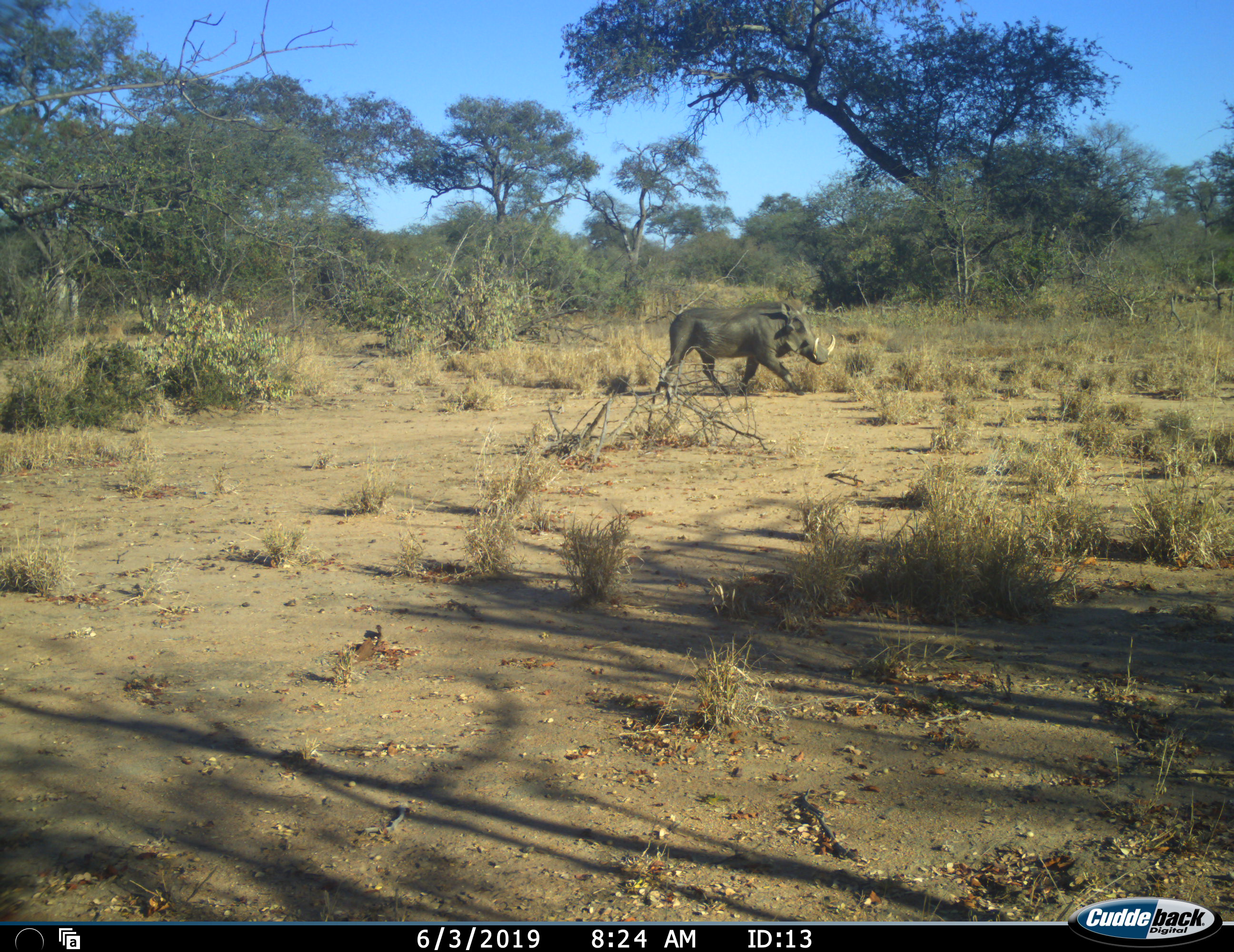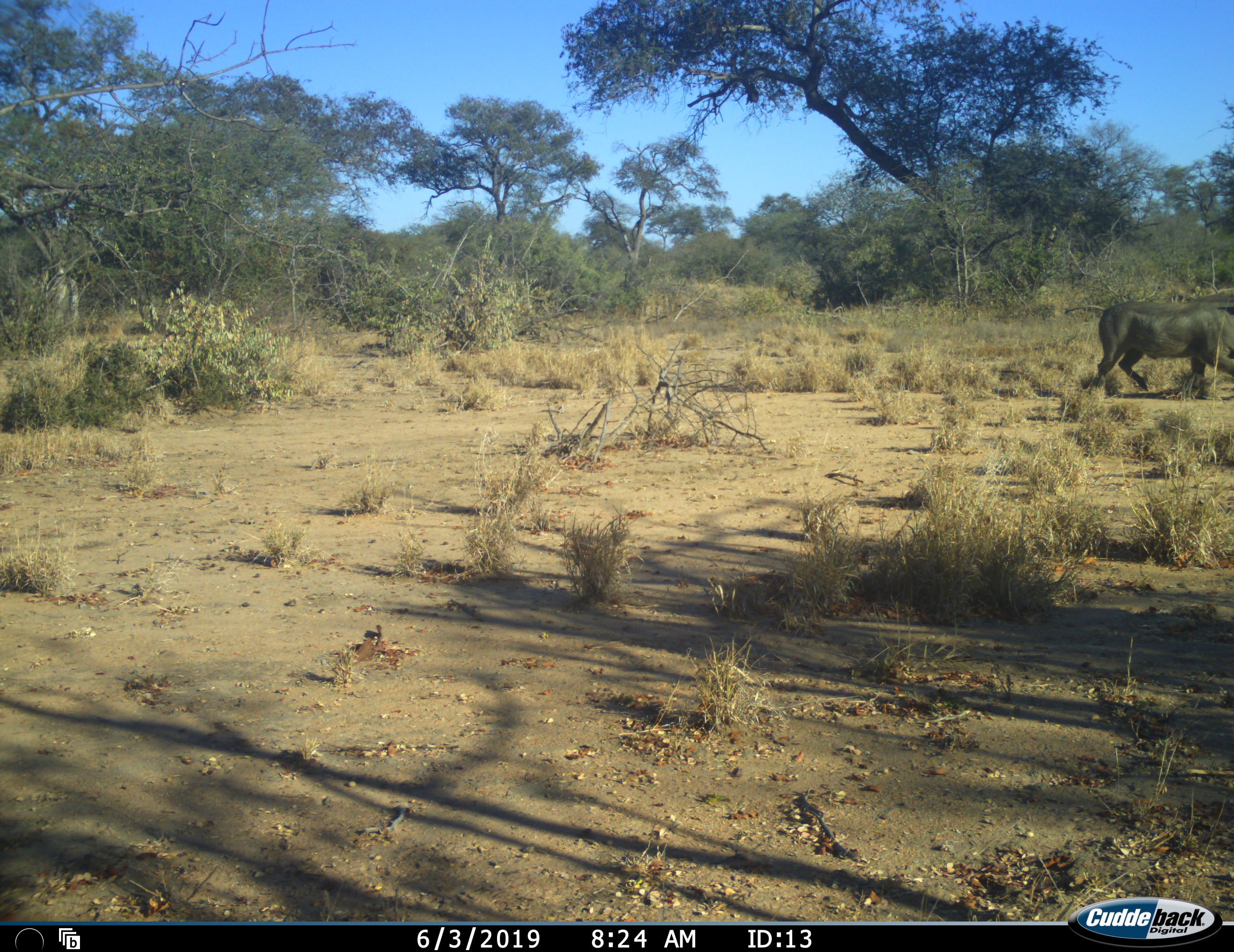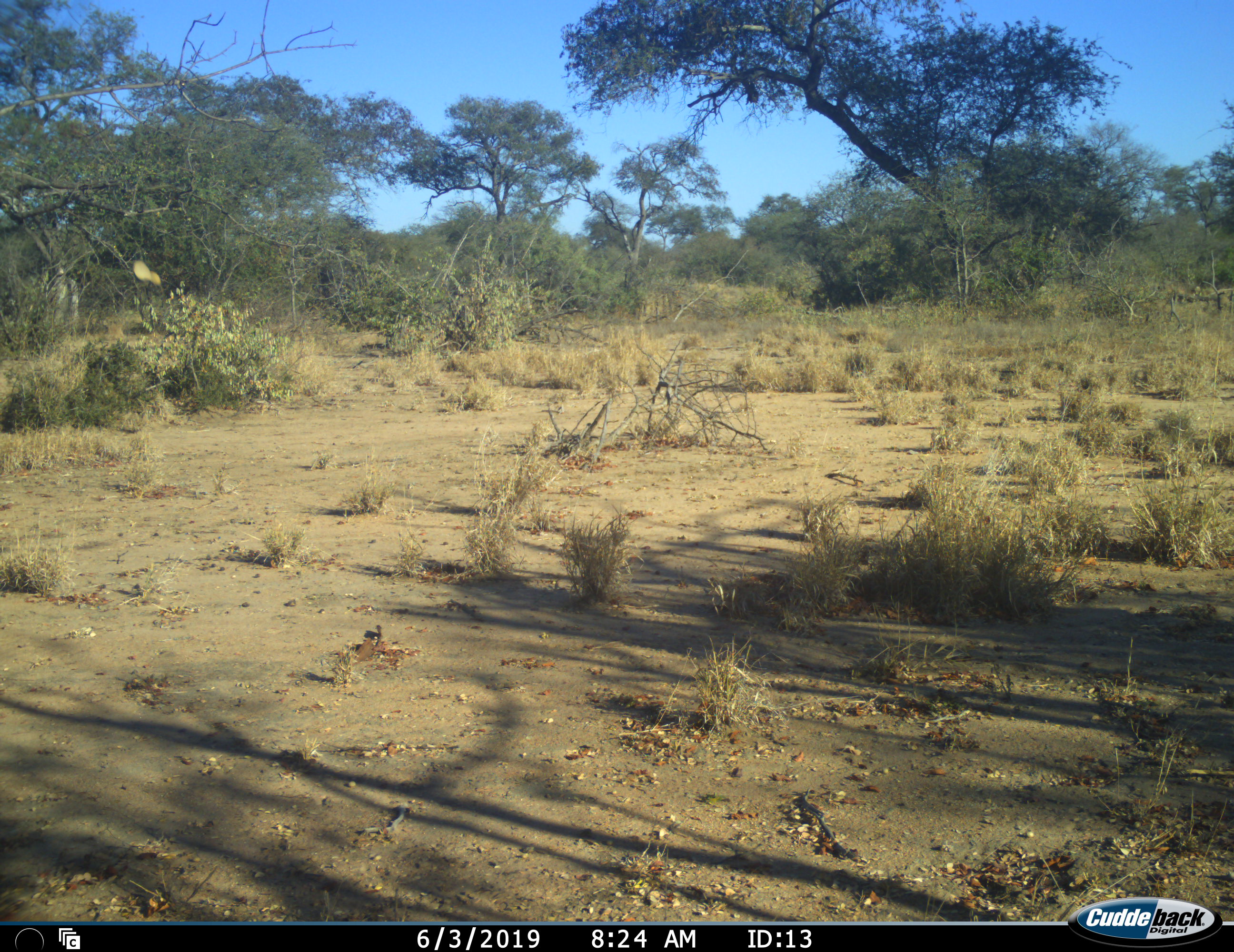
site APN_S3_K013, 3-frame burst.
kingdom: Animalia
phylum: Chordata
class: Mammalia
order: Artiodactyla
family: Suidae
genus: Phacochoerus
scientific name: Phacochoerus africanus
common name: warthog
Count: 1.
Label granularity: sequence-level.